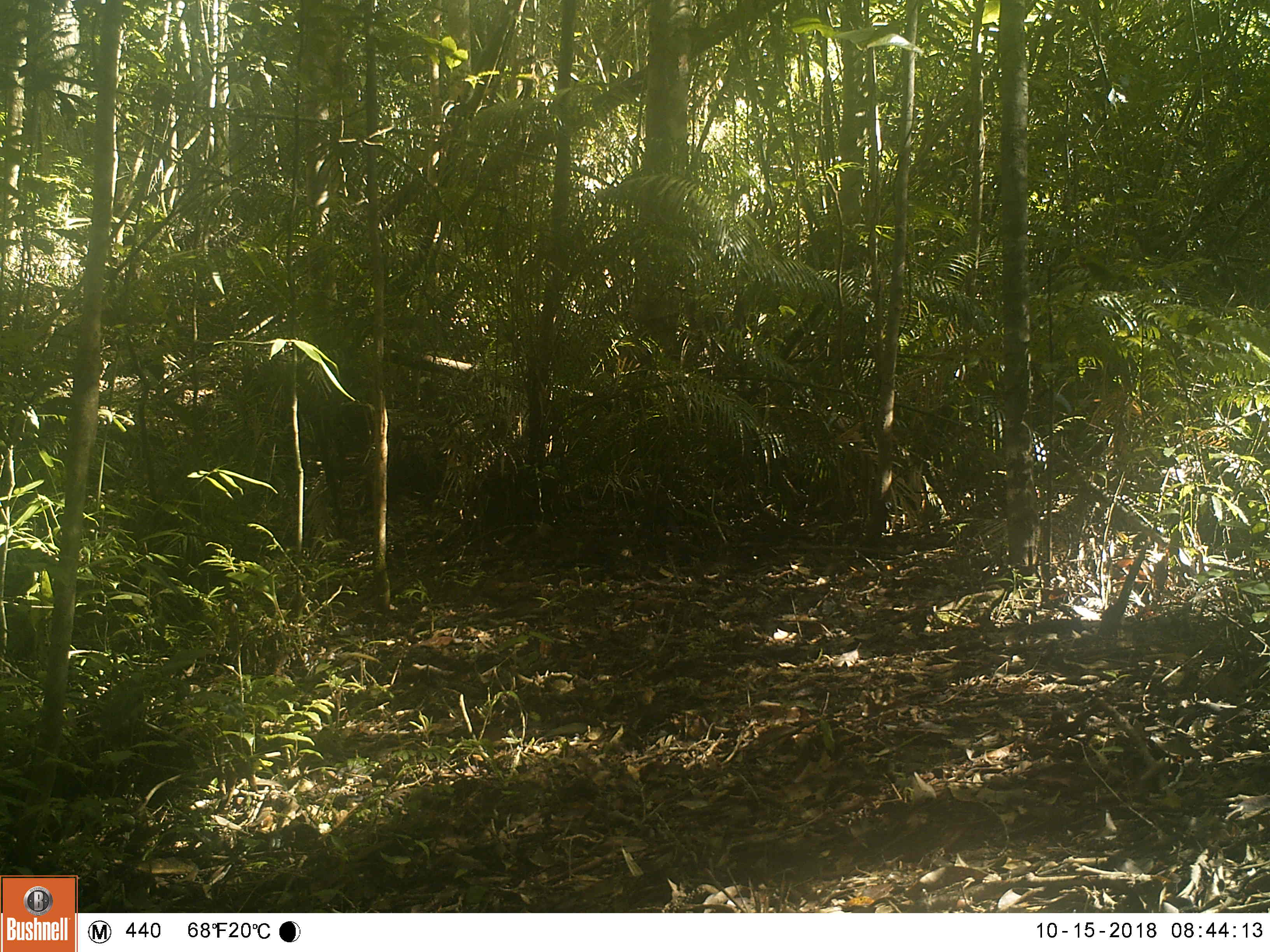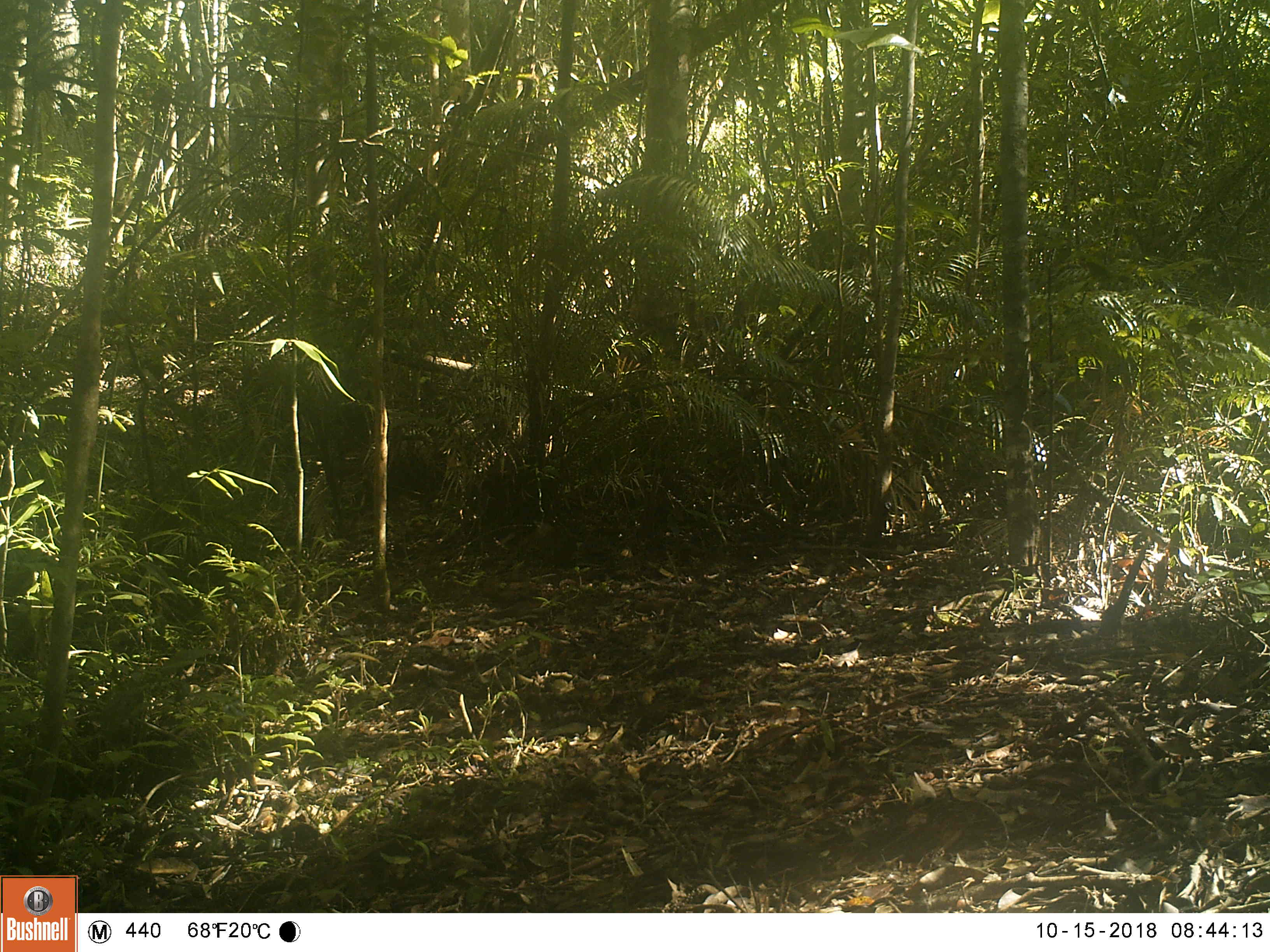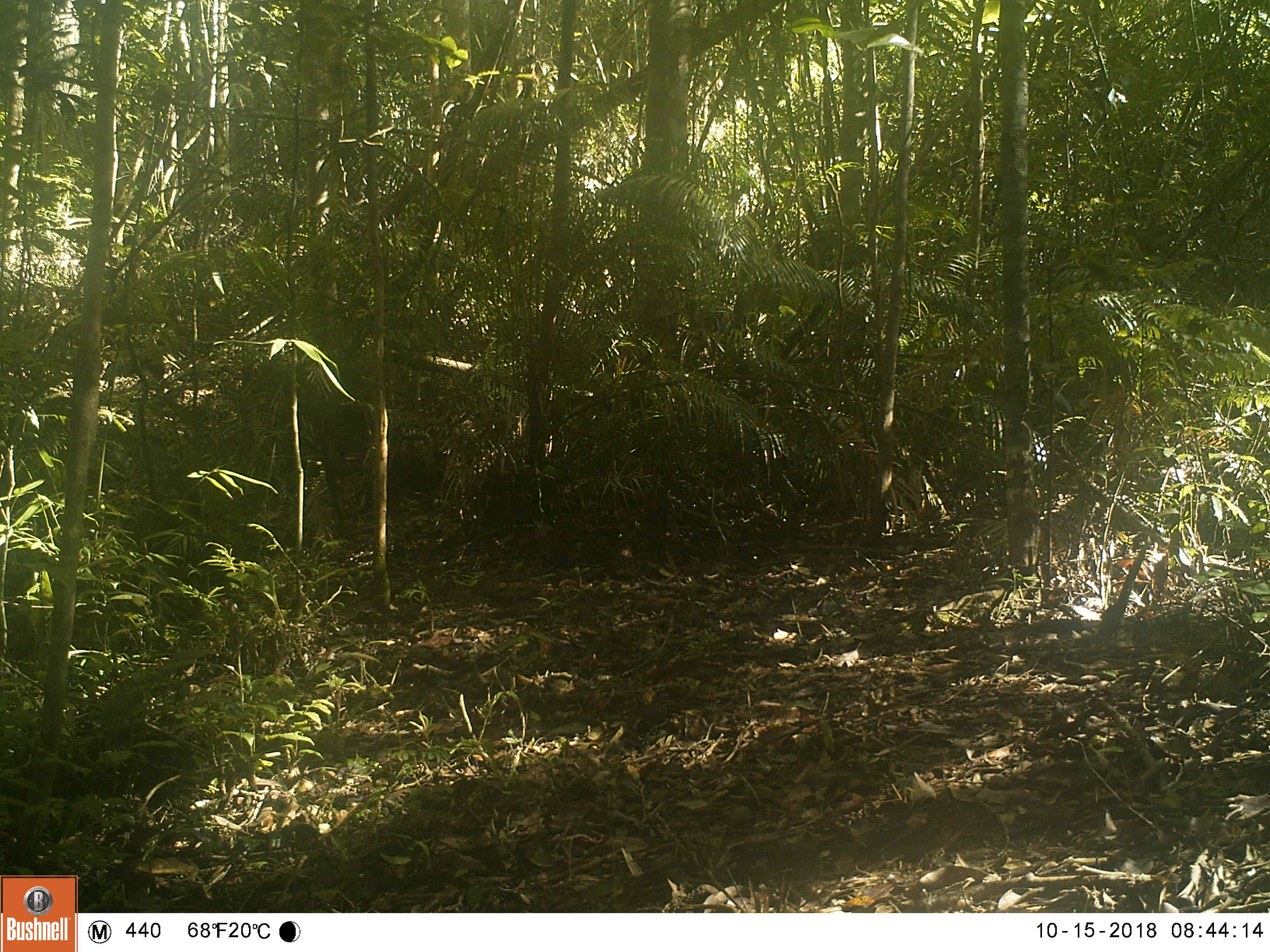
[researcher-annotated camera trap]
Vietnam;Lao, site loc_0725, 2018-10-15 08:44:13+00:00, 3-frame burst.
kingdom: Animalia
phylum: Chordata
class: Mammalia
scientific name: Mammalia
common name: mammal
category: unidentified small mammal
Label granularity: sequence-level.